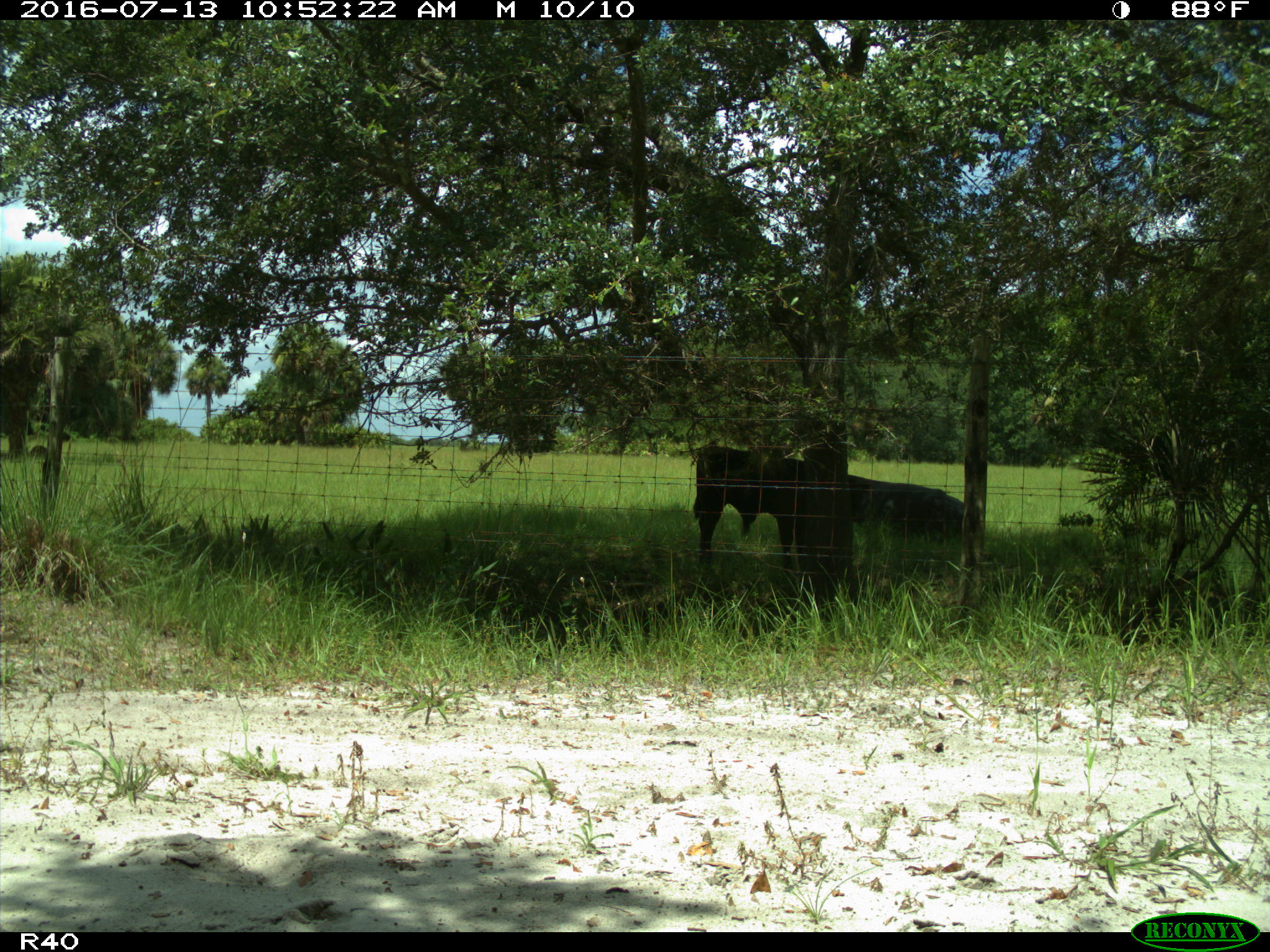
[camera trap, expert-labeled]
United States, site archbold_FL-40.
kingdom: Animalia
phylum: Chordata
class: Mammalia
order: Artiodactyla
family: Bovidae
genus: Bos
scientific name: Bos taurus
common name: domestic cow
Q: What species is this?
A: Bos taurus (domestic cow).